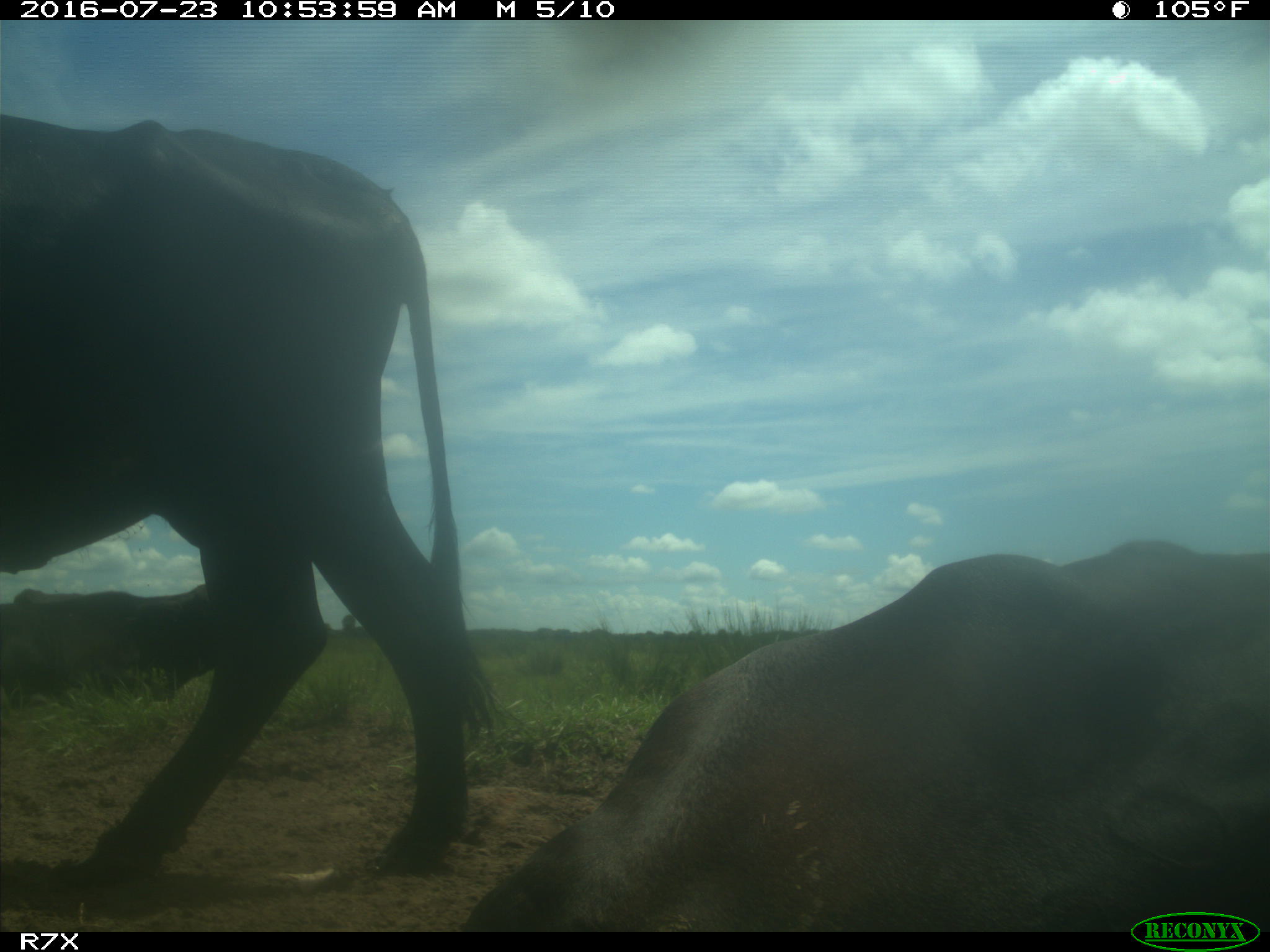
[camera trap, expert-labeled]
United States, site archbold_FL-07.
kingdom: Animalia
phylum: Chordata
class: Mammalia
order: Artiodactyla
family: Bovidae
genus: Bos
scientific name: Bos taurus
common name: domestic cow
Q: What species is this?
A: Bos taurus (domestic cow).